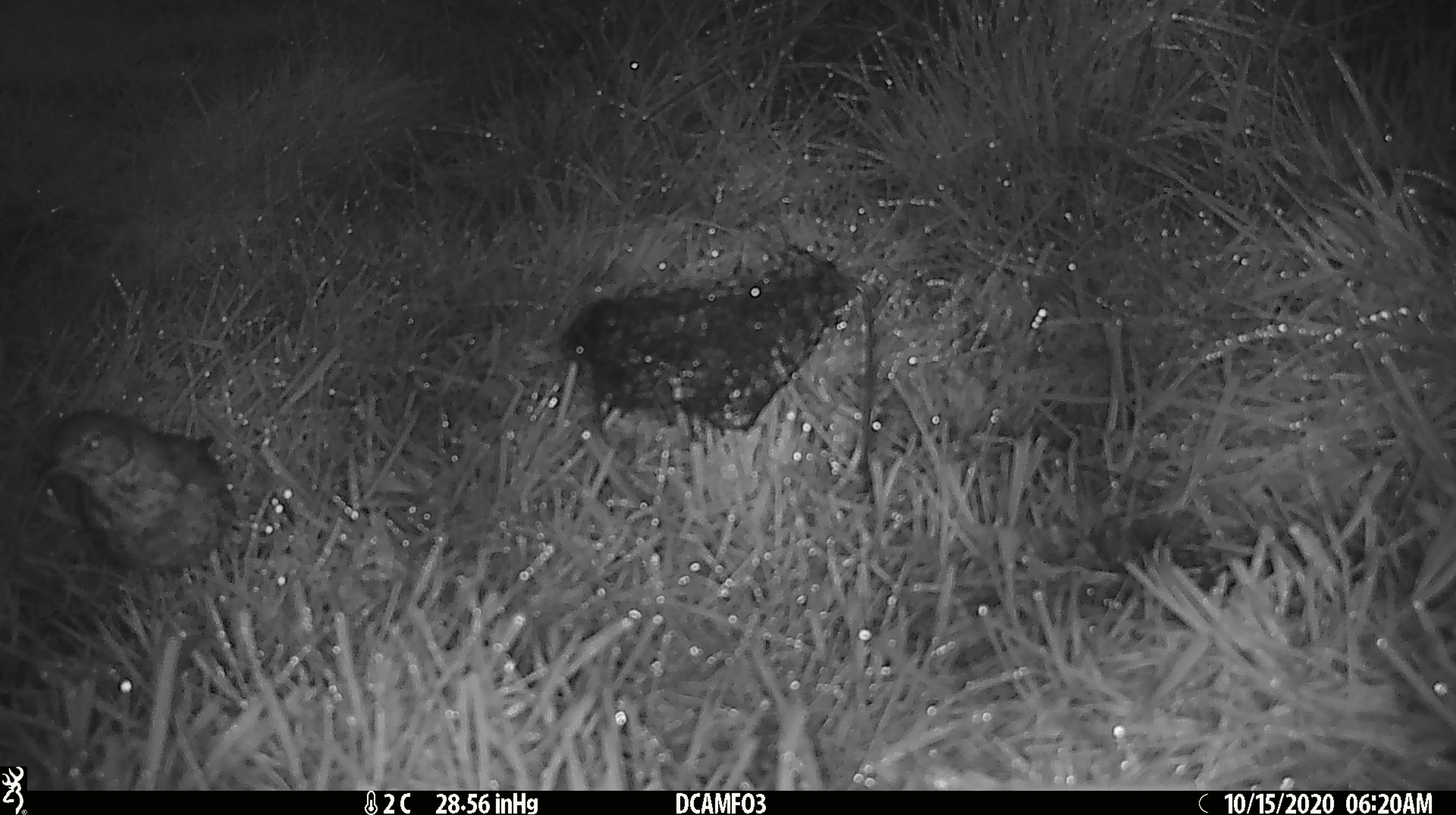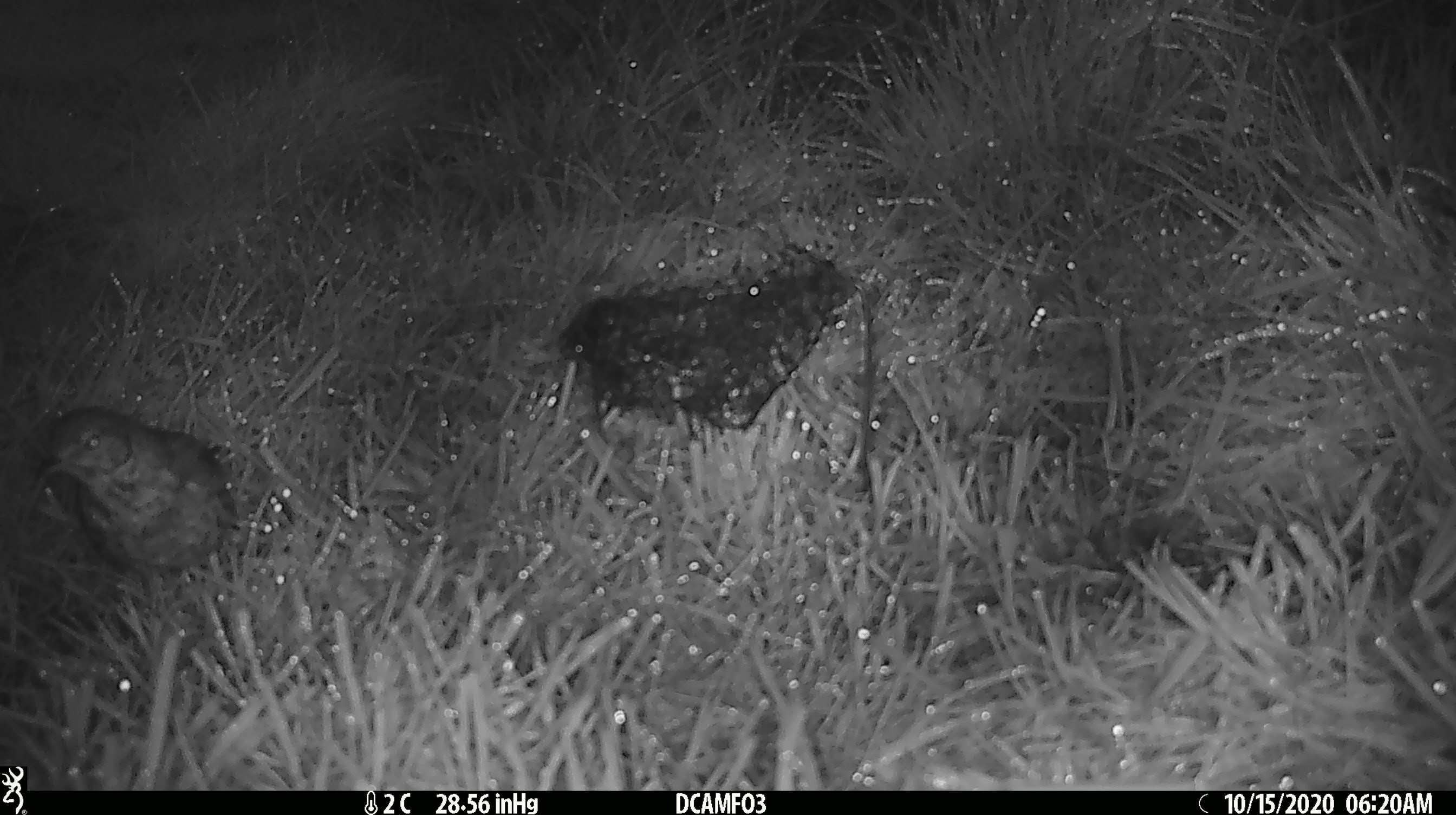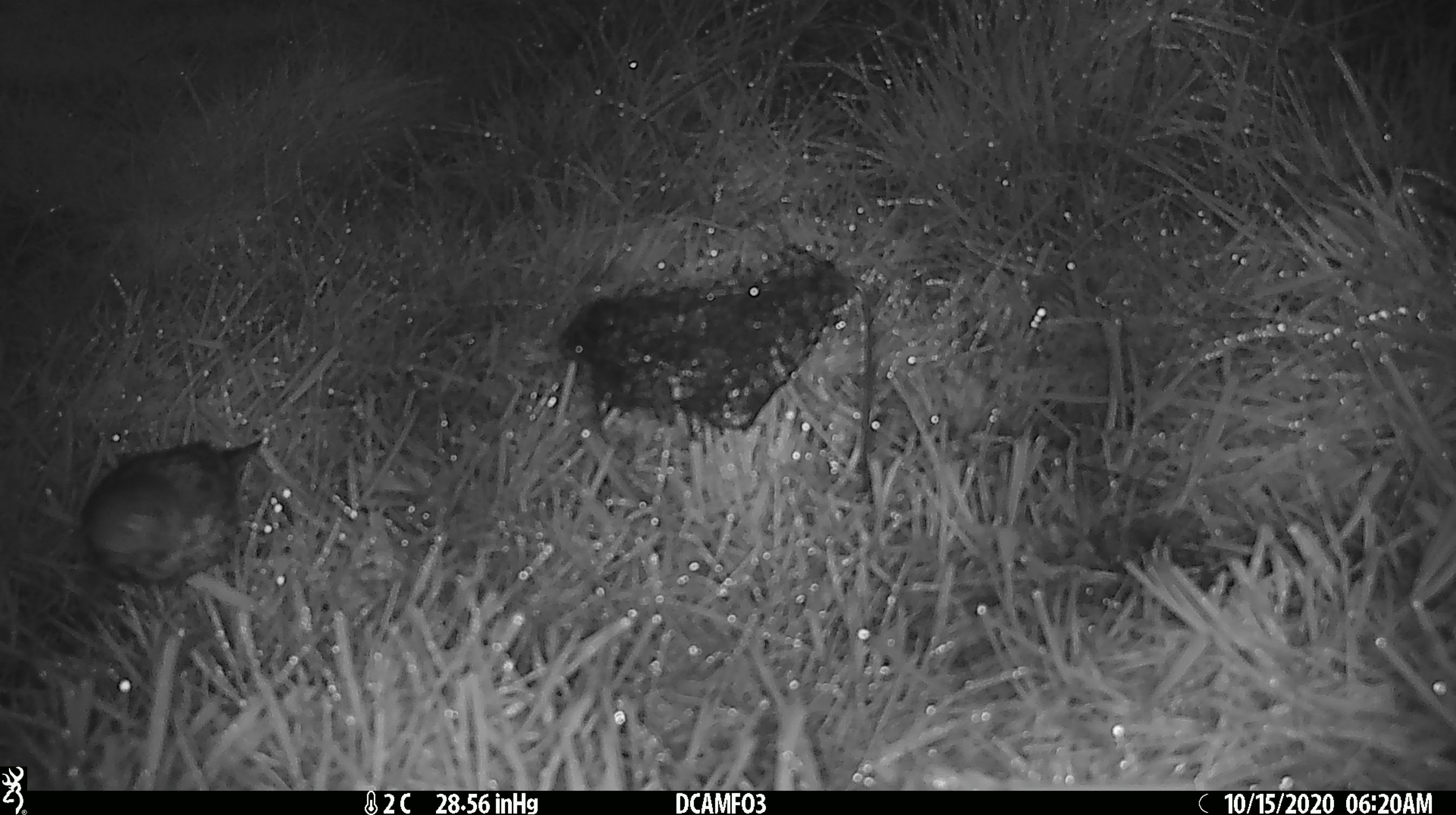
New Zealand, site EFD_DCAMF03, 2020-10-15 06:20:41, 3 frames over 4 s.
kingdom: Animalia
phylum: Chordata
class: Aves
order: Passeriformes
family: Turdidae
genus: Turdus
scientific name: Turdus philomelos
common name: song thrush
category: thrush